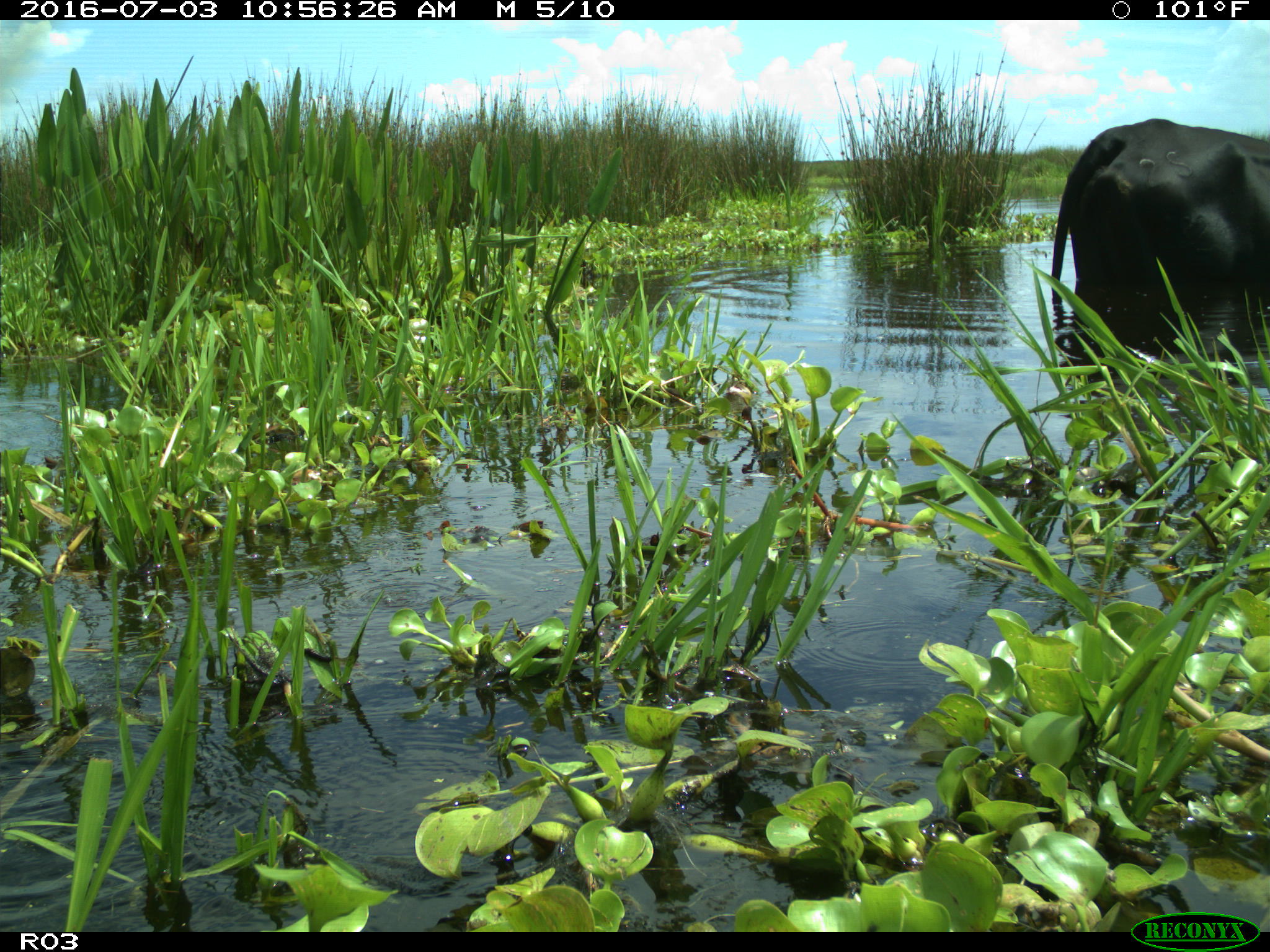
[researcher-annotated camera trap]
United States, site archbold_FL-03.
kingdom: Animalia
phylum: Chordata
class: Mammalia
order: Artiodactyla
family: Bovidae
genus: Bos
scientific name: Bos taurus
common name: domestic cow